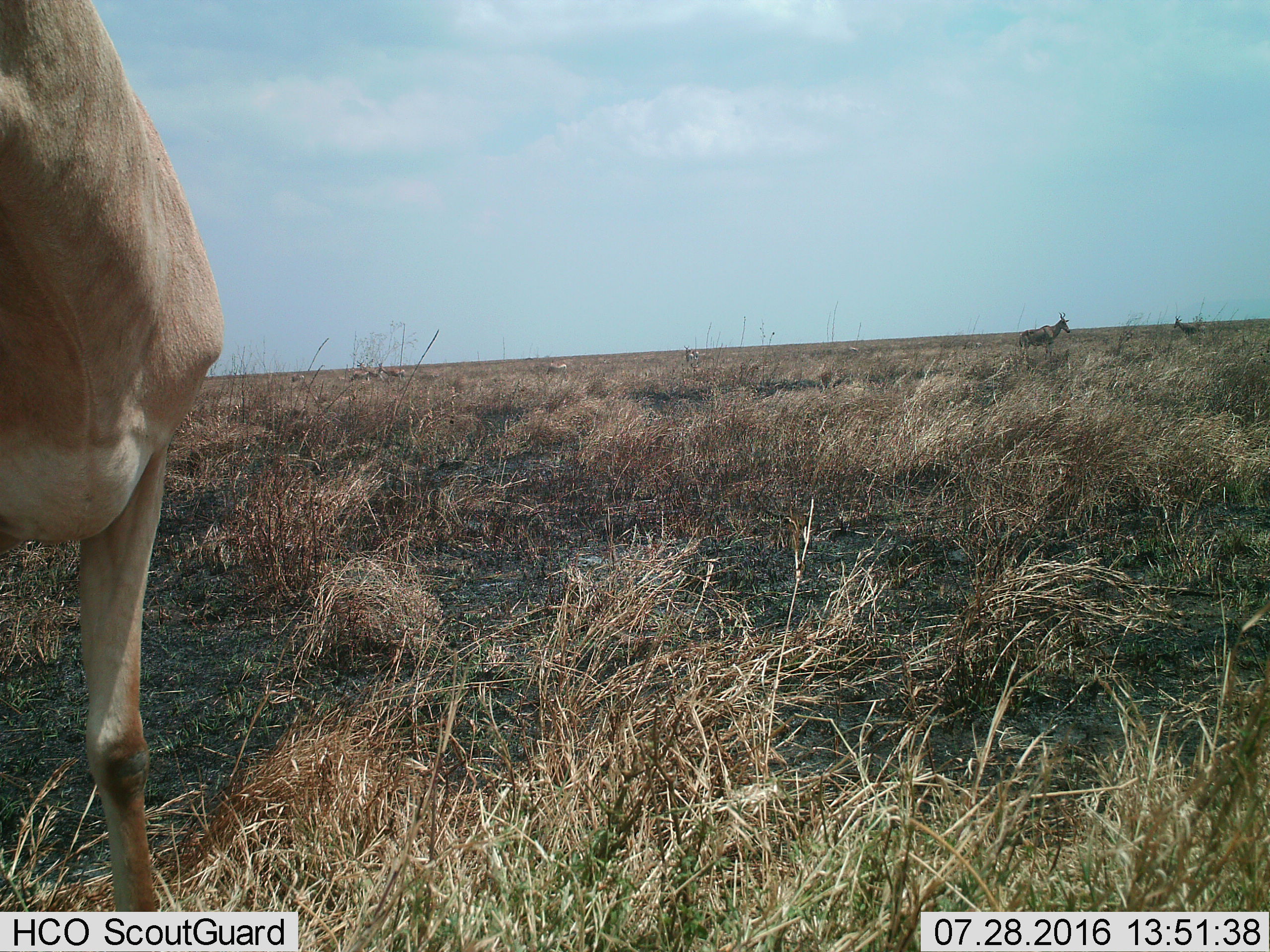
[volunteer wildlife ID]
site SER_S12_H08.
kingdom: Animalia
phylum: Chordata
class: Mammalia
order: Artiodactyla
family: Bovidae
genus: Nanger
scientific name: Nanger granti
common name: grant's gazelle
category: gazellegrants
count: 3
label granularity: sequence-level